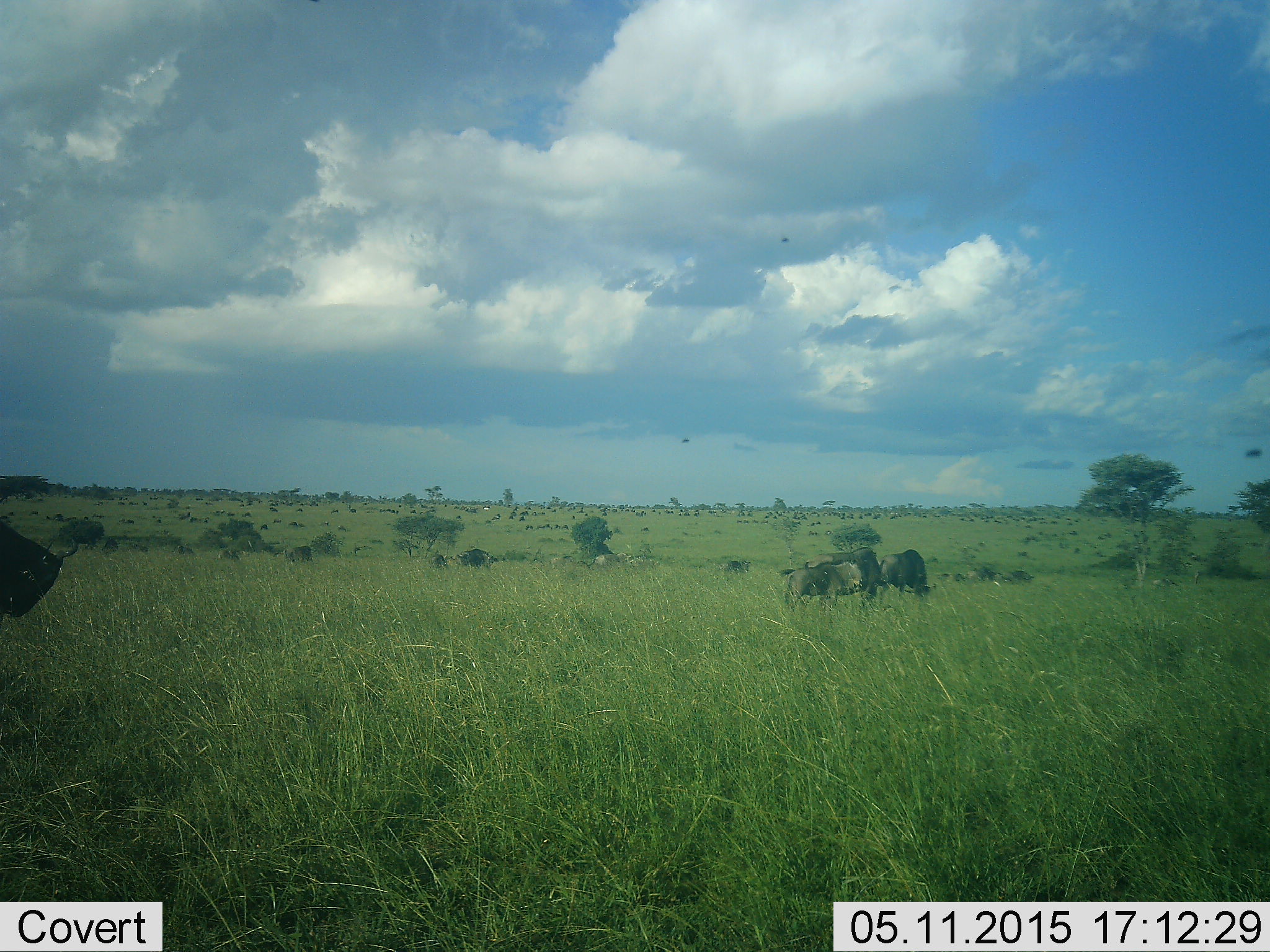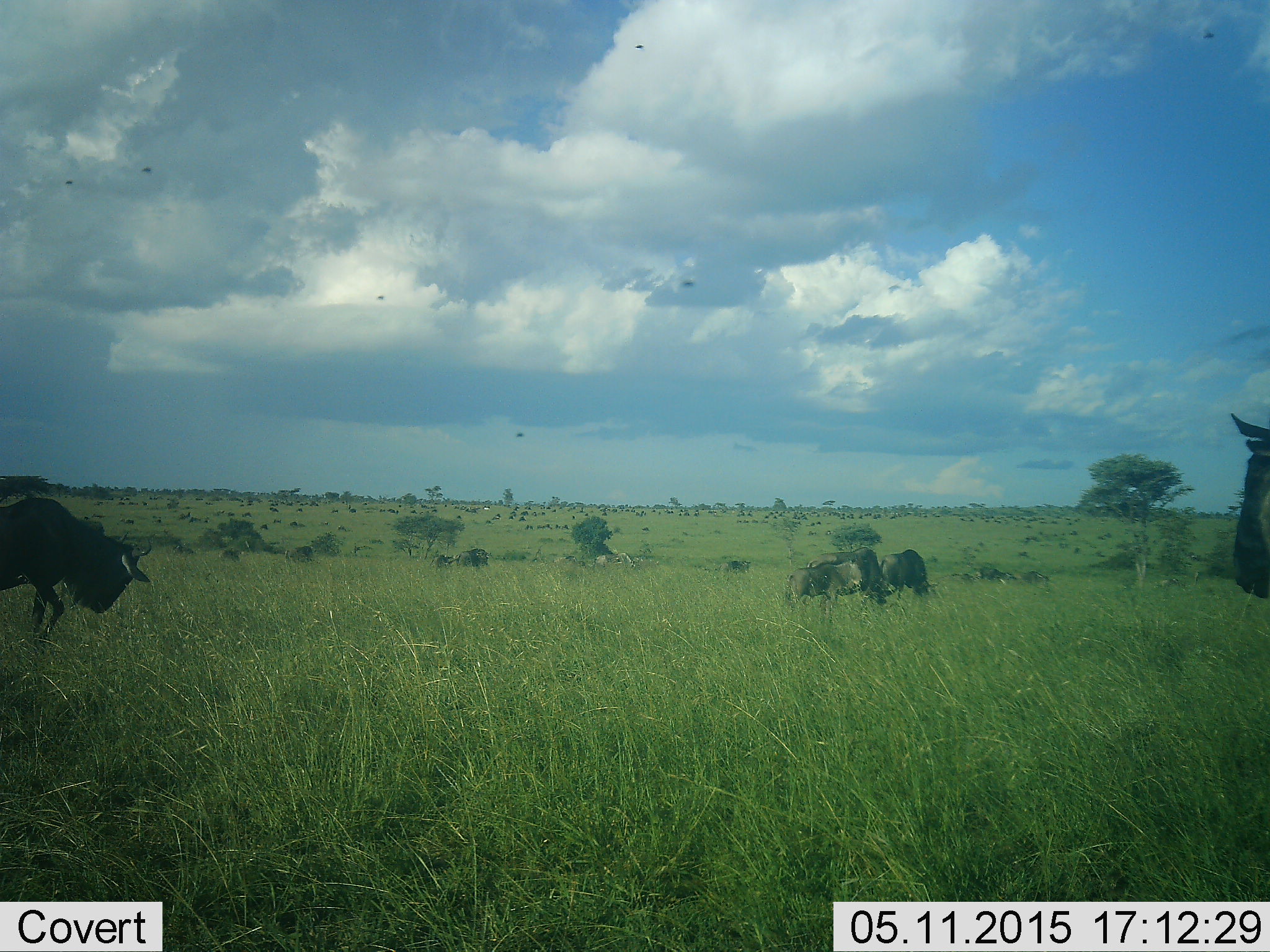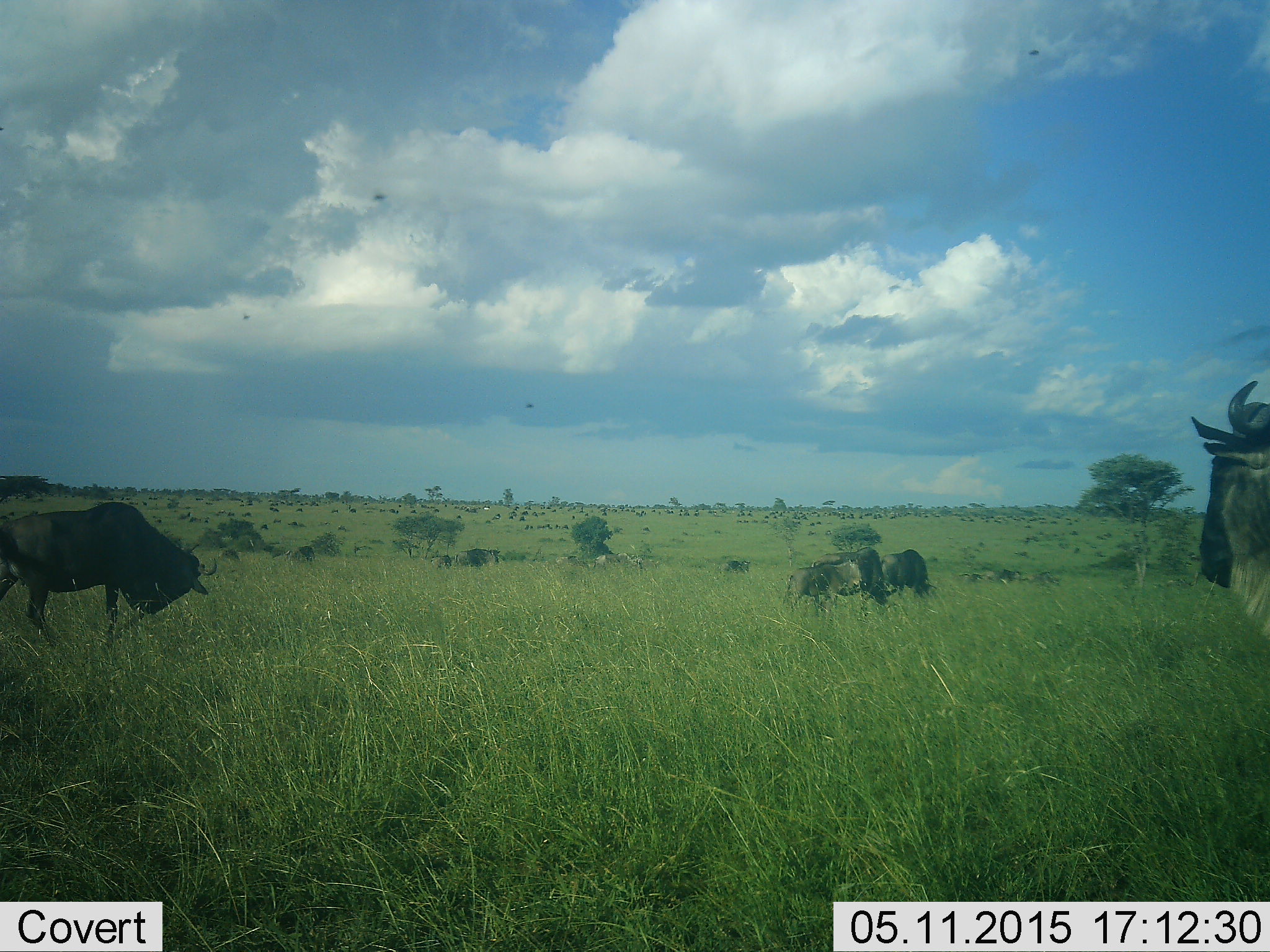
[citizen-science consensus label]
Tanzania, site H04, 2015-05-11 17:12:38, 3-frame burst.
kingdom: Animalia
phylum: Chordata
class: Mammalia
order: Artiodactyla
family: Bovidae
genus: Connochaetes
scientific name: Connochaetes taurinus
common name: blue wildebeest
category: wildebeest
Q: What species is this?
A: Wildebeest (blue wildebeest) (Connochaetes taurinus).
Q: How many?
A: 11-50.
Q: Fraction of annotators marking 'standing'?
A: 50%.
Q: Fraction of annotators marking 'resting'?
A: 0%.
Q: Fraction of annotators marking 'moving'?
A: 58%.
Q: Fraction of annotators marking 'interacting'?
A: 0%.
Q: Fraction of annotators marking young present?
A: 8%.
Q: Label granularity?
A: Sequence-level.